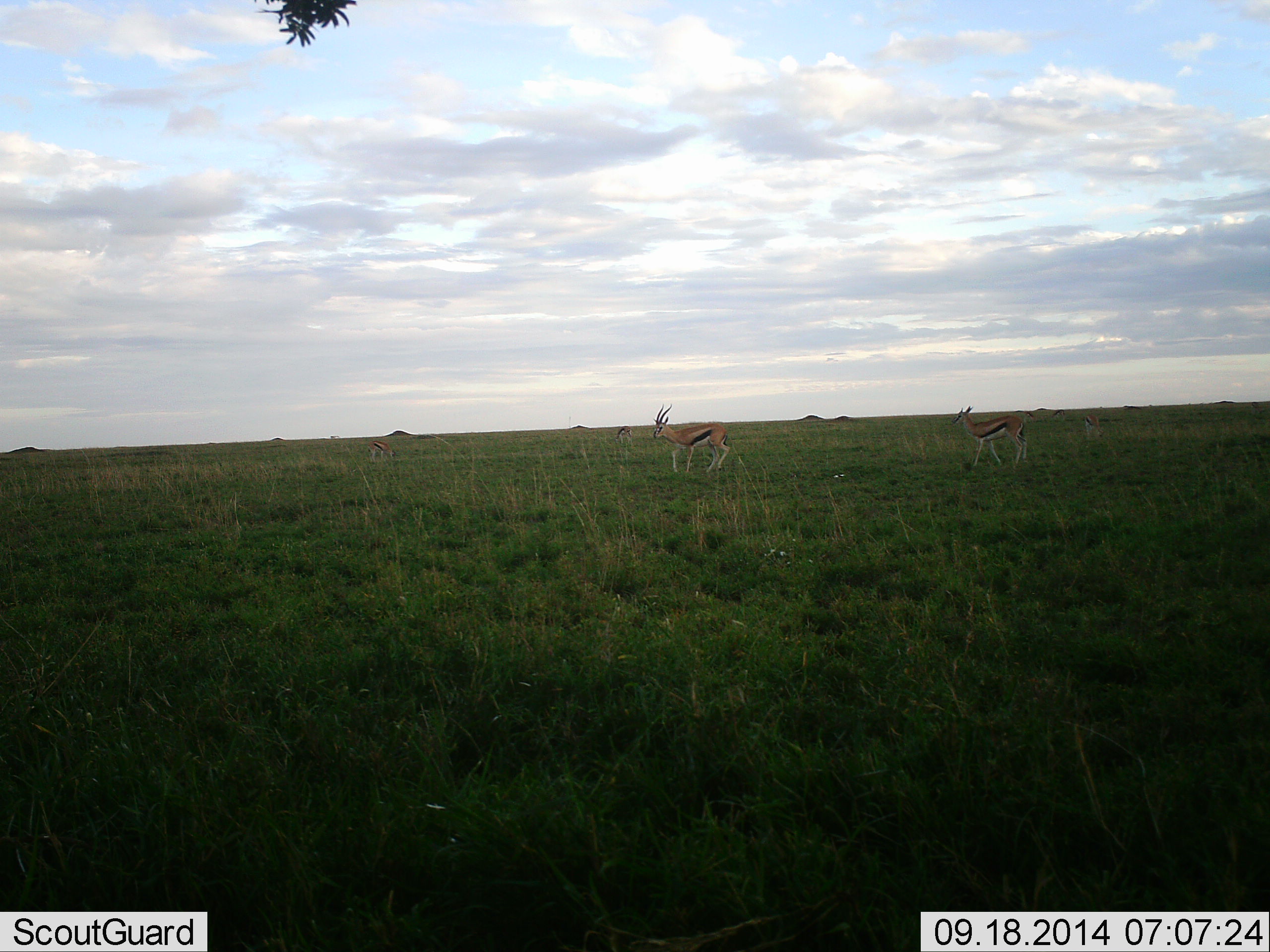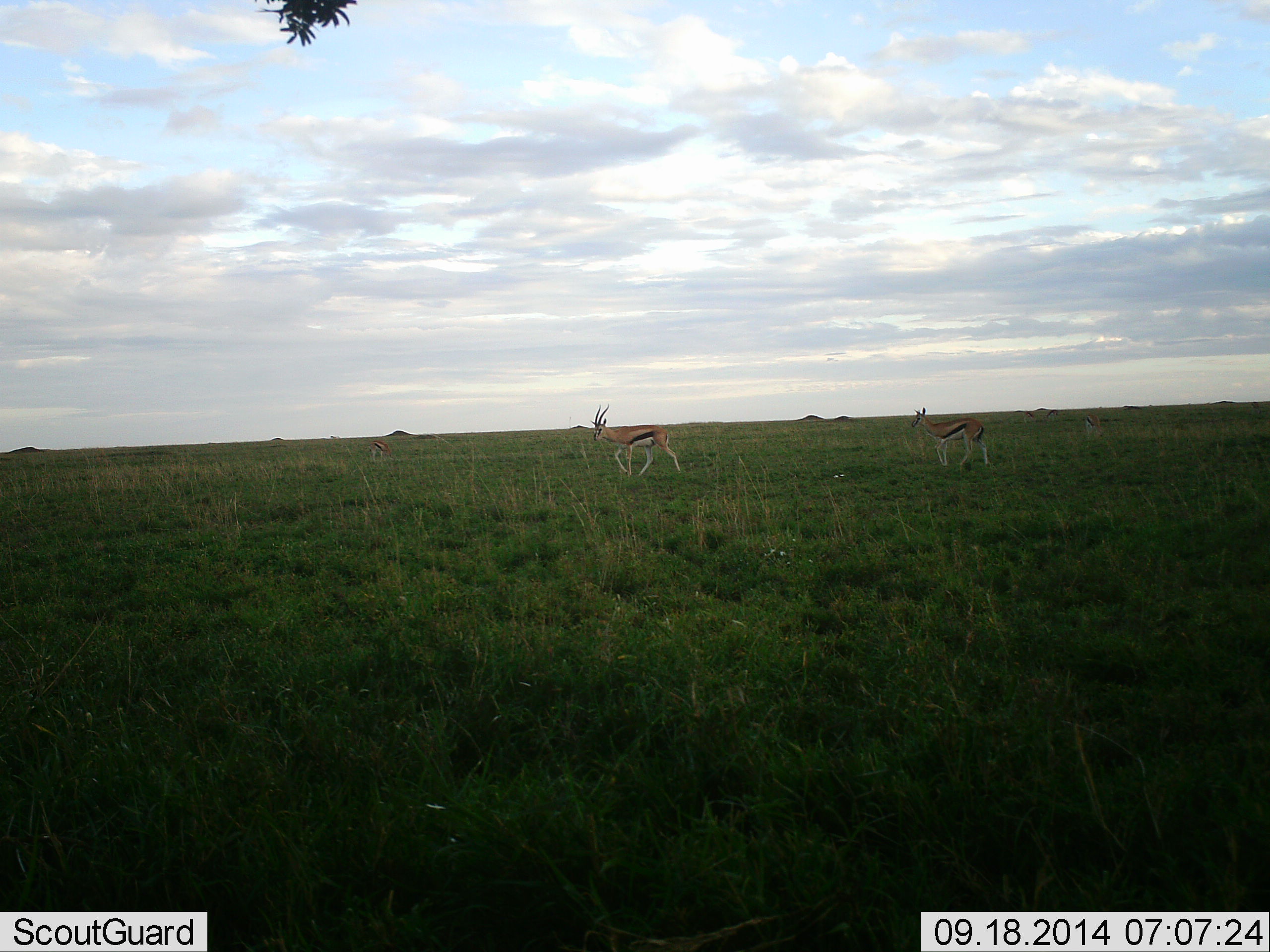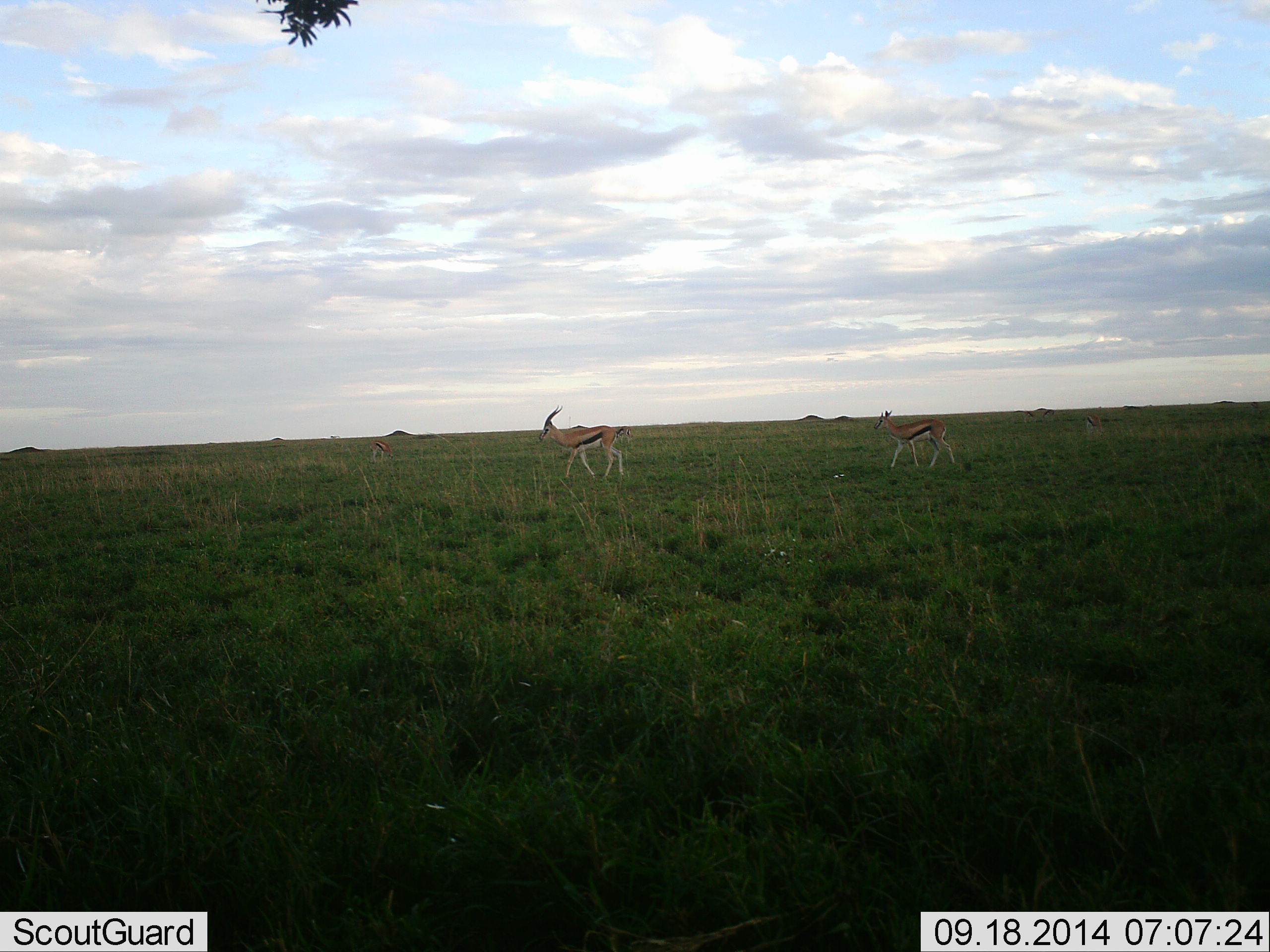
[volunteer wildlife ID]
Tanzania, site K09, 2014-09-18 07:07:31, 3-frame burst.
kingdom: Animalia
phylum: Chordata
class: Mammalia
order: Artiodactyla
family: Bovidae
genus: Eudorcas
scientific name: Eudorcas thomsonii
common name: thomson's gazelle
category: gazellethomsons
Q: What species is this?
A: Gazellethomsons (thomson's gazelle) (Eudorcas thomsonii).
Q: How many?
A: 2.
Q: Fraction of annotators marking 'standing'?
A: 10%.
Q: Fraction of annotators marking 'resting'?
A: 0%.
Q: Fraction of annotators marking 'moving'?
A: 100%.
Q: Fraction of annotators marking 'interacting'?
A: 0%.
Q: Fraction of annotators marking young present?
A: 10%.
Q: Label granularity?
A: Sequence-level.